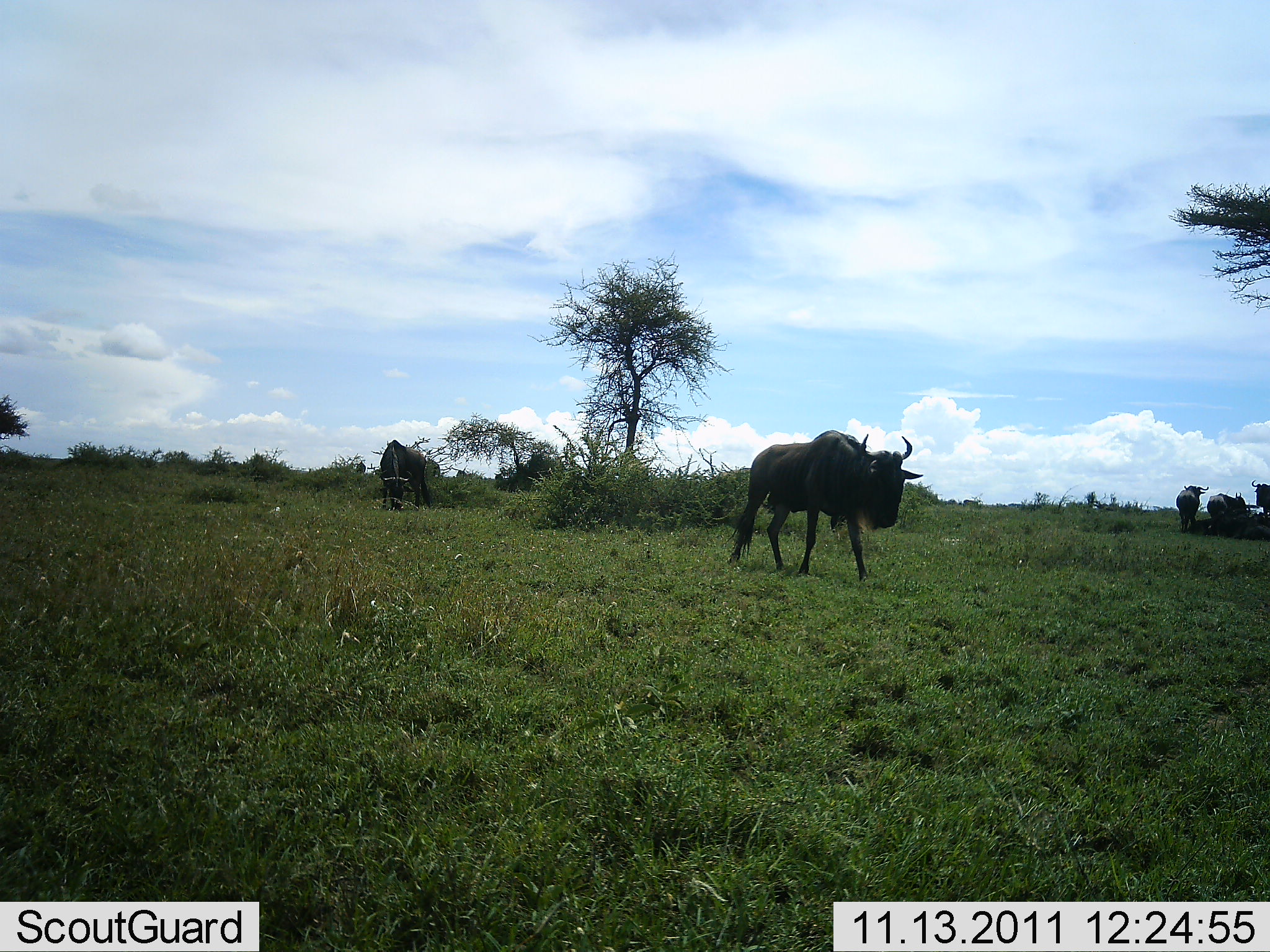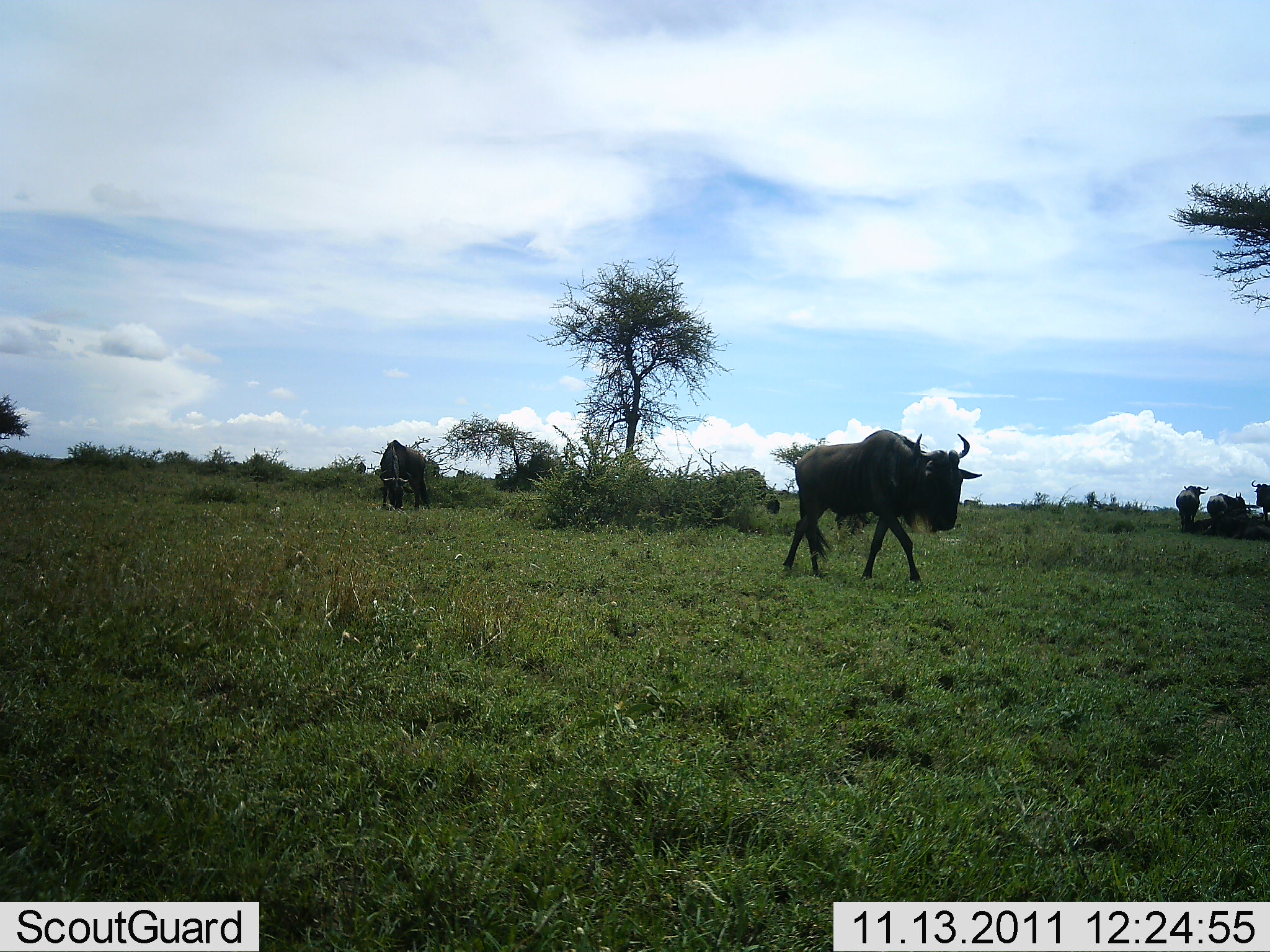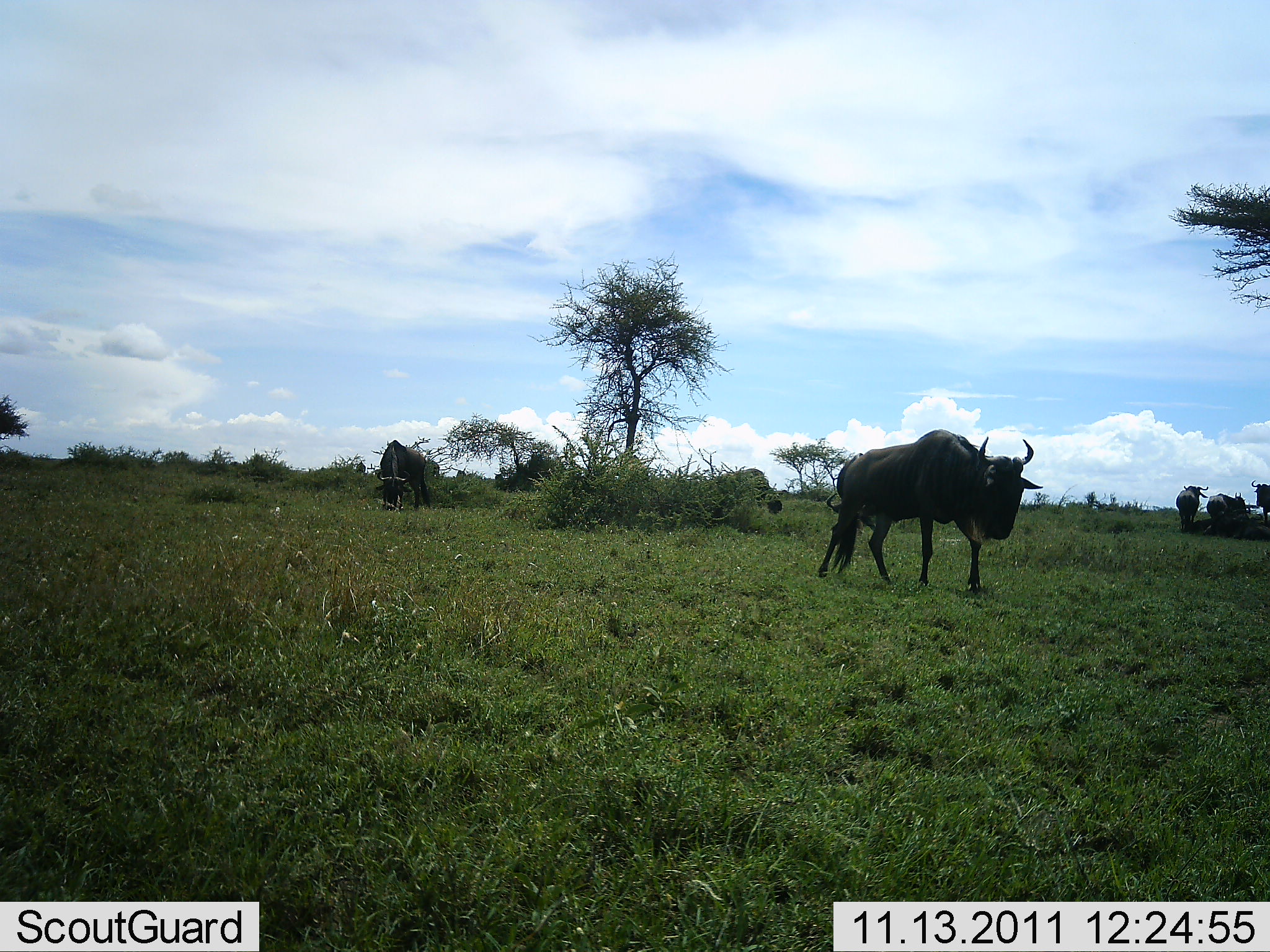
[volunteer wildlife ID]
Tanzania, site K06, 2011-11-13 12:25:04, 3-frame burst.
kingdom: Animalia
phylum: Chordata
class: Mammalia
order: Artiodactyla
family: Bovidae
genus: Connochaetes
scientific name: Connochaetes taurinus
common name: blue wildebeest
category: wildebeest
Wildebeest (blue wildebeest) (Connochaetes taurinus), count 5. Behavior (volunteer vote fractions): standing 58%, resting 33%, moving 100%, interacting 0%. Young present (vote fraction): 0%. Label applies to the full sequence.